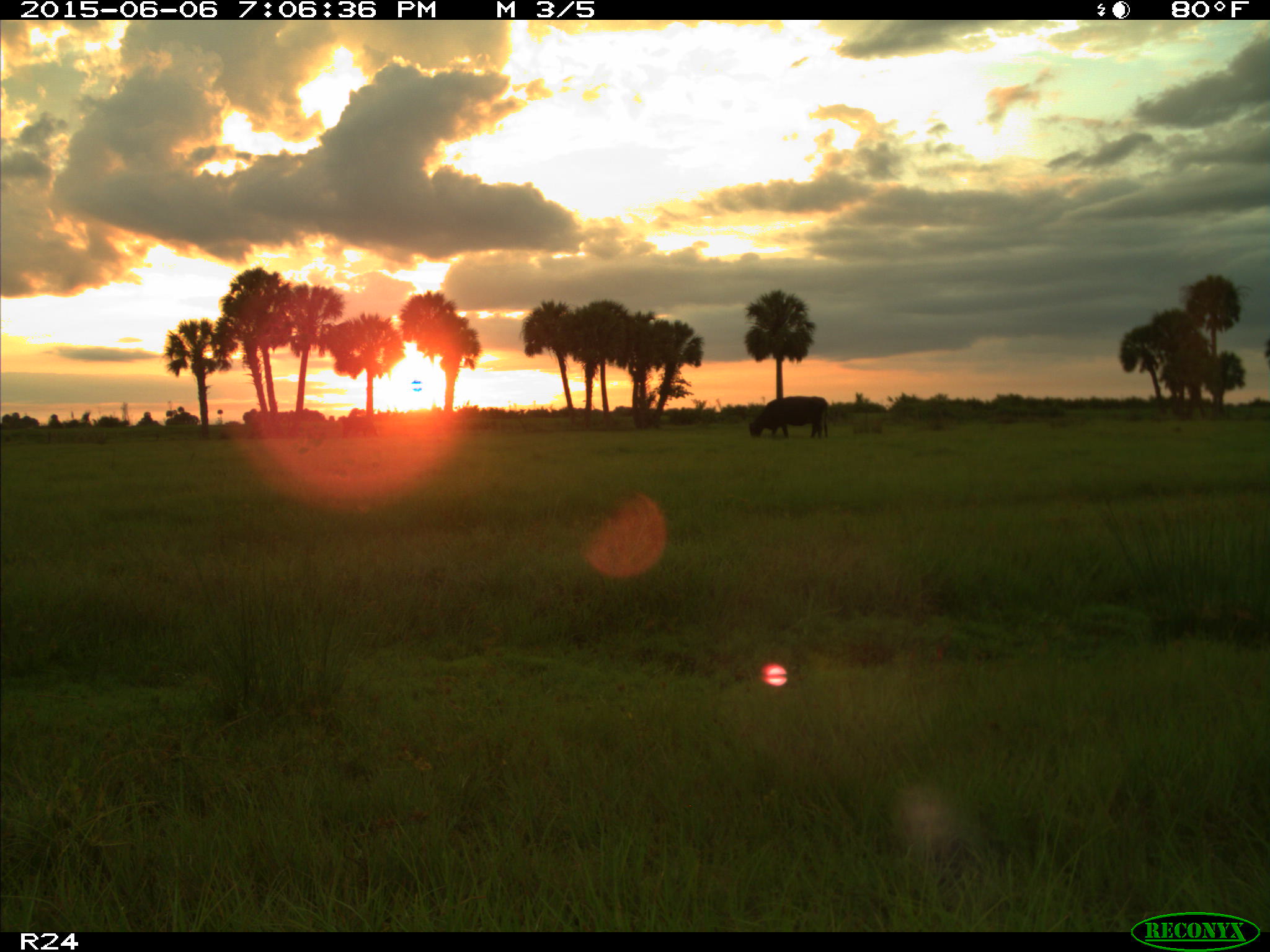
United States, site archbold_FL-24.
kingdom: Animalia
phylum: Chordata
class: Mammalia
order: Artiodactyla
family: Bovidae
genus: Bos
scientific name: Bos taurus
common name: domestic cow